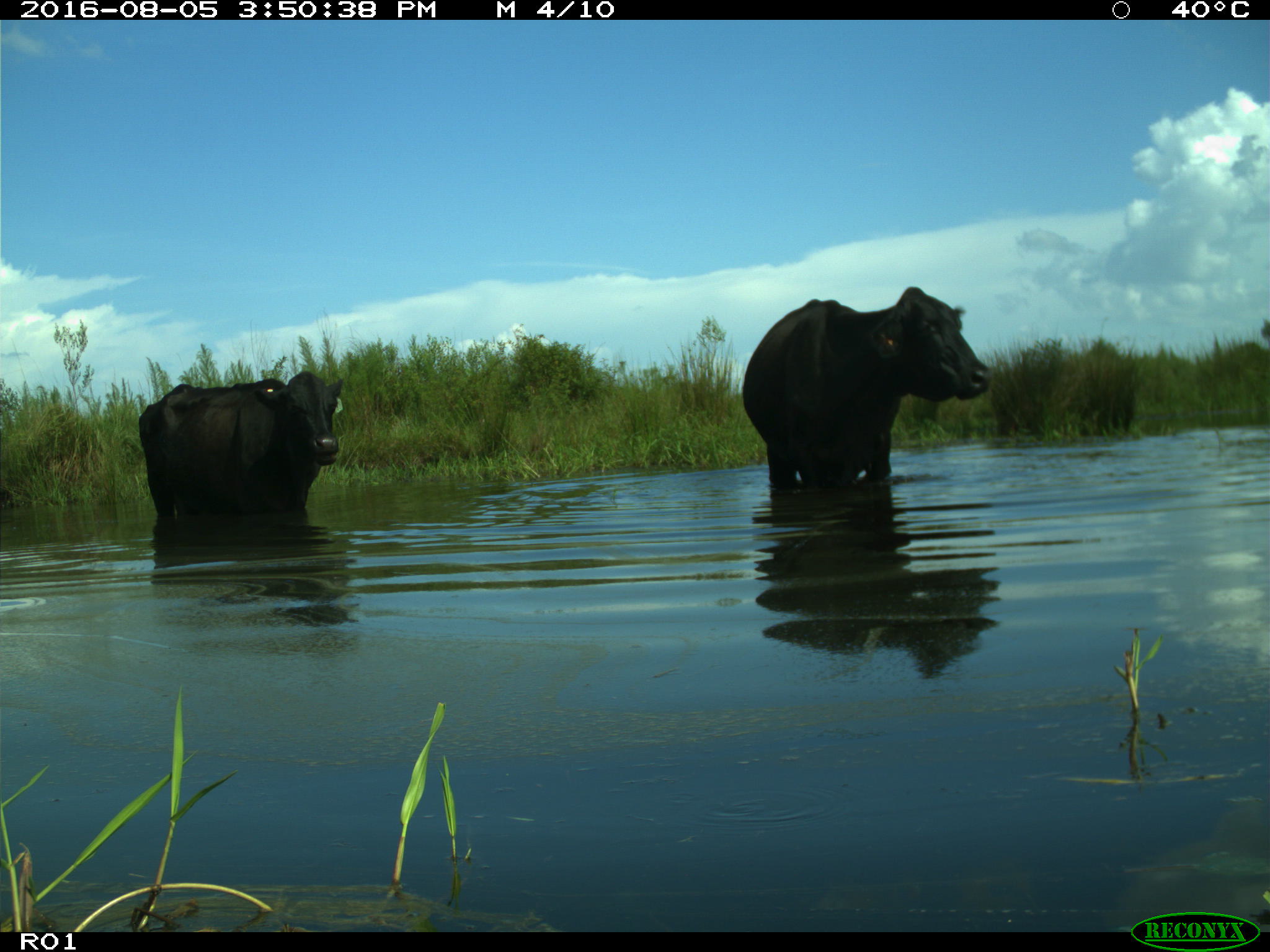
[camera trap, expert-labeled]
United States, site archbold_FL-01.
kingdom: Animalia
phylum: Chordata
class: Mammalia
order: Artiodactyla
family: Bovidae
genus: Bos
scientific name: Bos taurus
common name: domestic cow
Bos taurus (domestic cow).